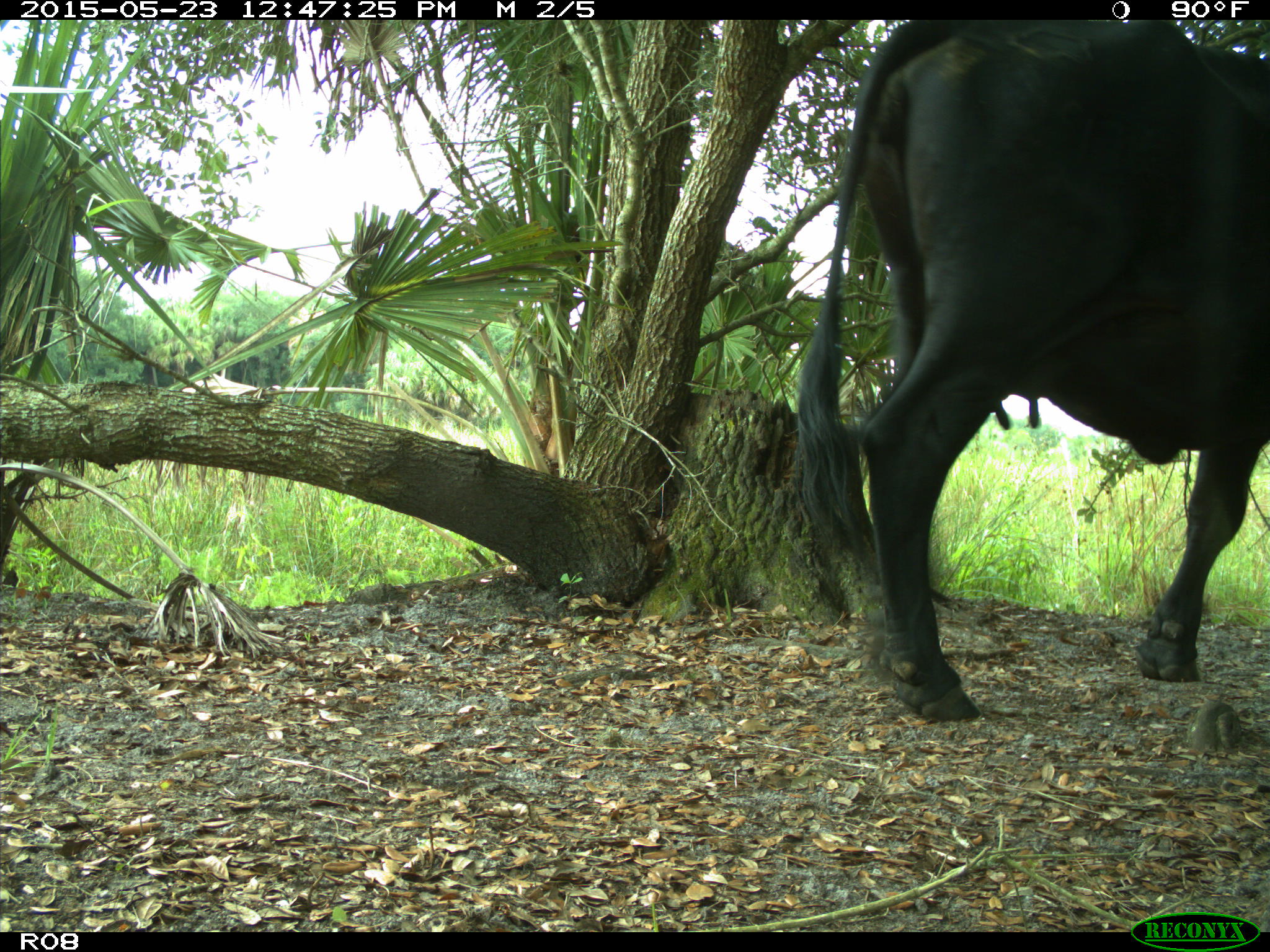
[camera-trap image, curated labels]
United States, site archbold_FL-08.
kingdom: Animalia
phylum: Chordata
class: Mammalia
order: Artiodactyla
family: Bovidae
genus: Bos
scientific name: Bos taurus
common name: domestic cow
Bos taurus (domestic cow).